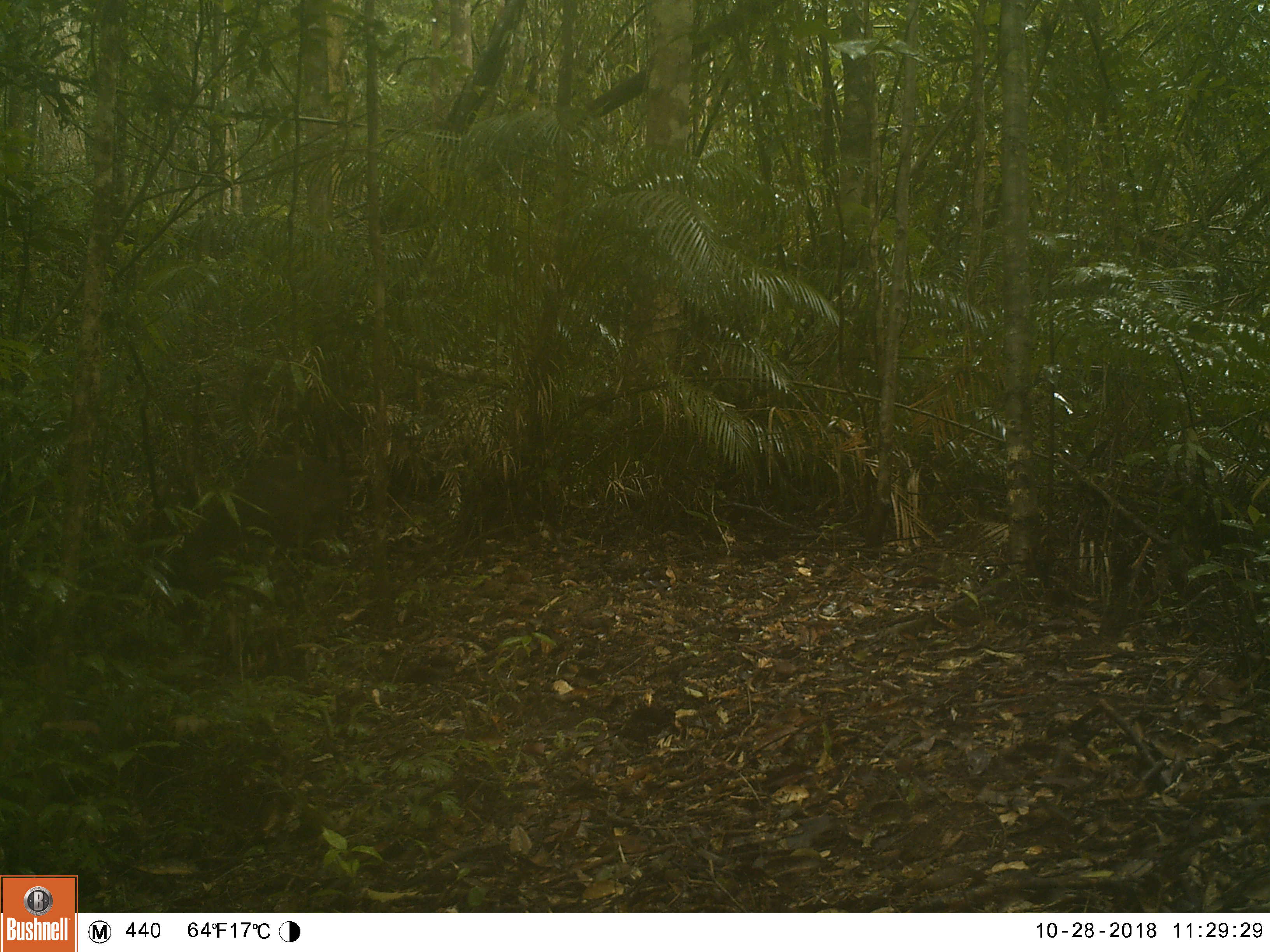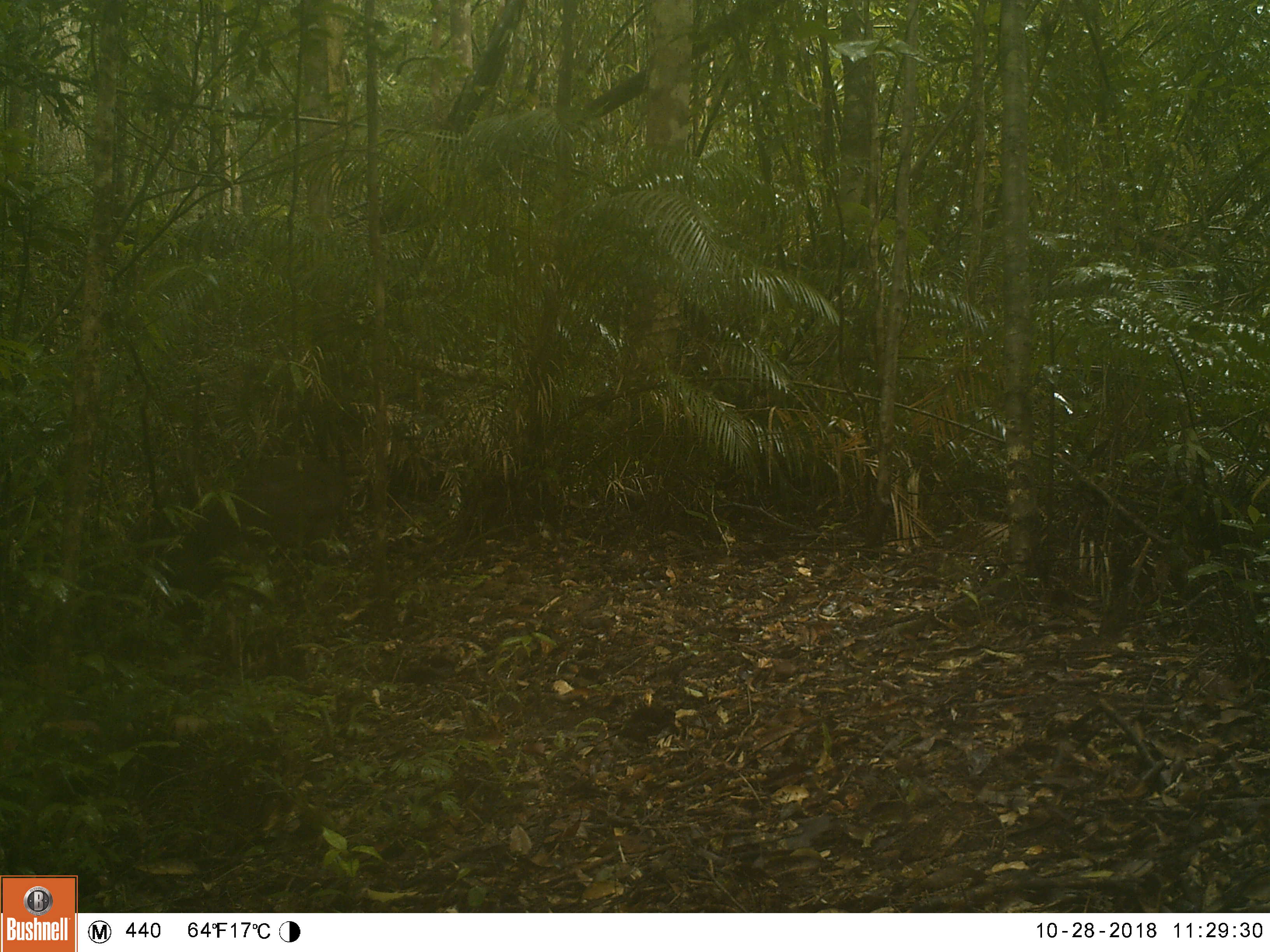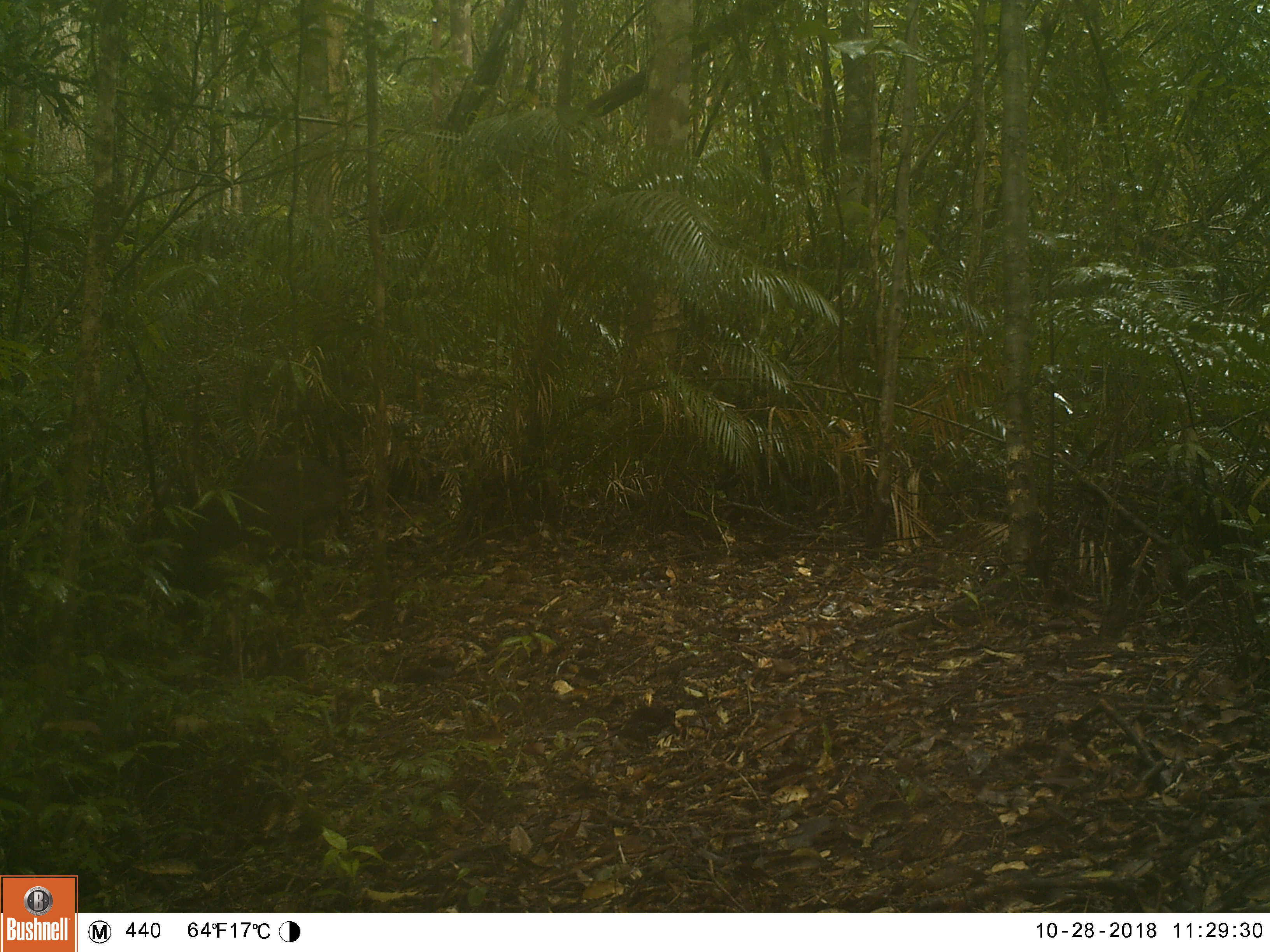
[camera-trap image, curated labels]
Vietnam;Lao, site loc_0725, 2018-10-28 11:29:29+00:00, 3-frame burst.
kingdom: Animalia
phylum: Chordata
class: Mammalia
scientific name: Laurasiatheria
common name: ungulate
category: unidentified ungulates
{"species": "unidentified ungulates (ungulate) (Laurasiatheria)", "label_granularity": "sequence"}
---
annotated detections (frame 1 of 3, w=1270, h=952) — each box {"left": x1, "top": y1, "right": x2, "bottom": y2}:
unidentified ungulates: {"left": 167, "top": 450, "right": 346, "bottom": 618}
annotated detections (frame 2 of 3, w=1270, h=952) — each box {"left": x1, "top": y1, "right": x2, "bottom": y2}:
unidentified ungulates: {"left": 154, "top": 451, "right": 332, "bottom": 623}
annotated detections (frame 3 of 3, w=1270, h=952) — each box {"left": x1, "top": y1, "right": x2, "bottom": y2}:
unidentified ungulates: {"left": 129, "top": 457, "right": 357, "bottom": 652}